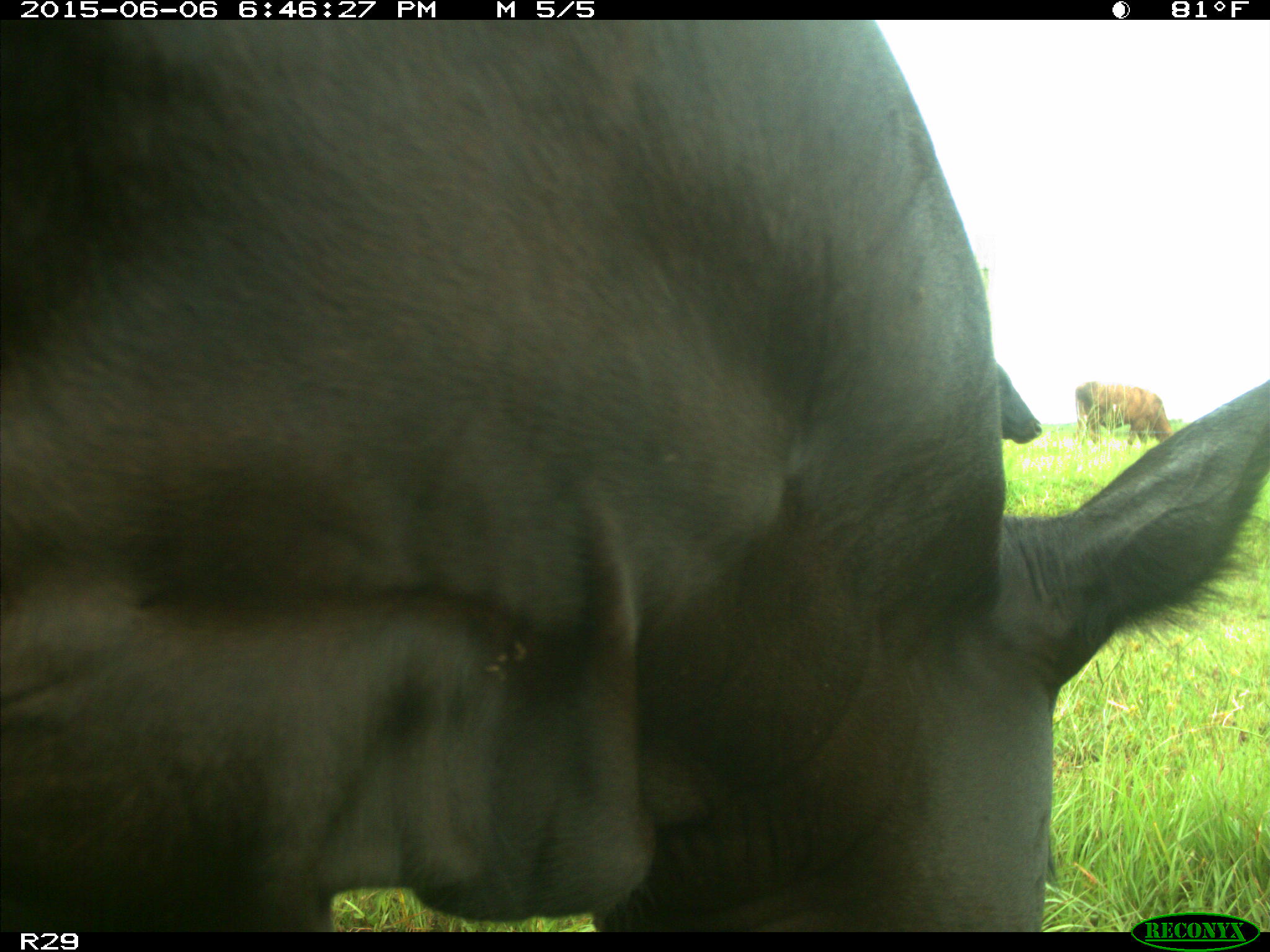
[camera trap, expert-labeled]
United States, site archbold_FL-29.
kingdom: Animalia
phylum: Chordata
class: Mammalia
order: Artiodactyla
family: Bovidae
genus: Bos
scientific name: Bos taurus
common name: domestic cow